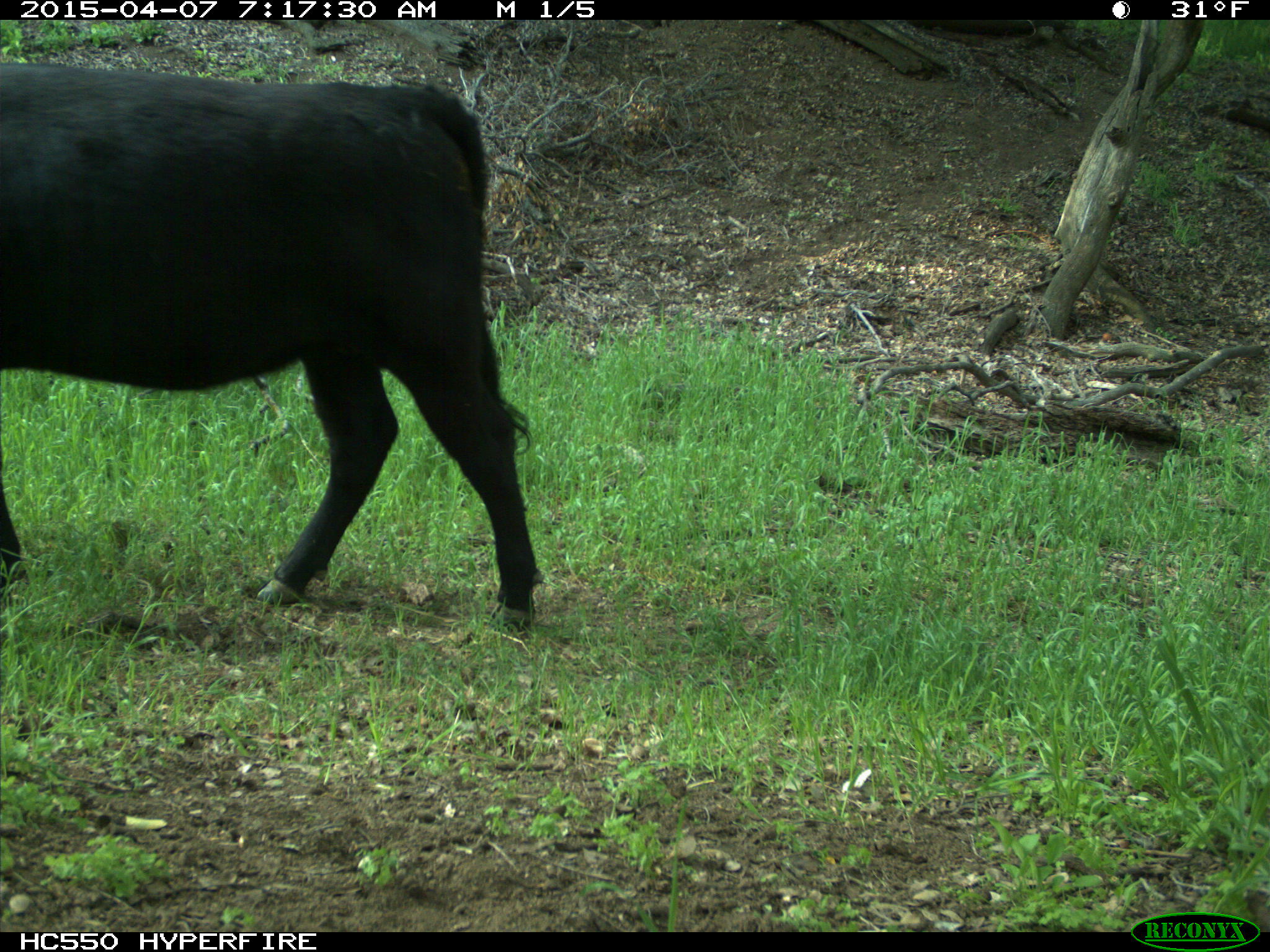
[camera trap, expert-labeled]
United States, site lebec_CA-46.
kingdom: Animalia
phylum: Chordata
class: Mammalia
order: Artiodactyla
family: Bovidae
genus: Bos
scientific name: Bos taurus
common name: domestic cow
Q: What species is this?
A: Bos taurus (domestic cow).